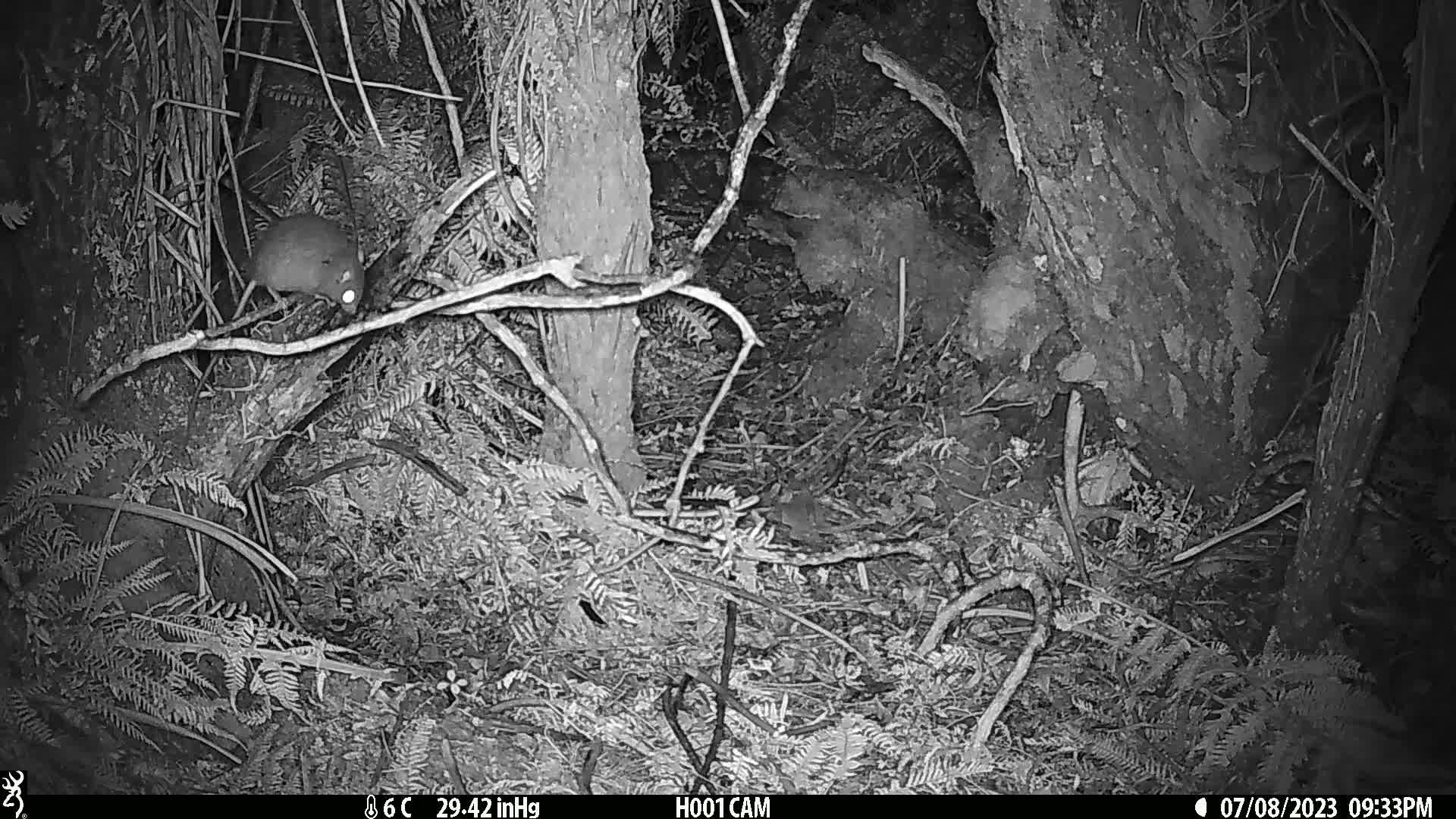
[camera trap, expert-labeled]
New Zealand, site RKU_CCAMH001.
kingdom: Animalia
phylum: Chordata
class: Mammalia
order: Rodentia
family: Muridae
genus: Rattus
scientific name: Rattus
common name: rat